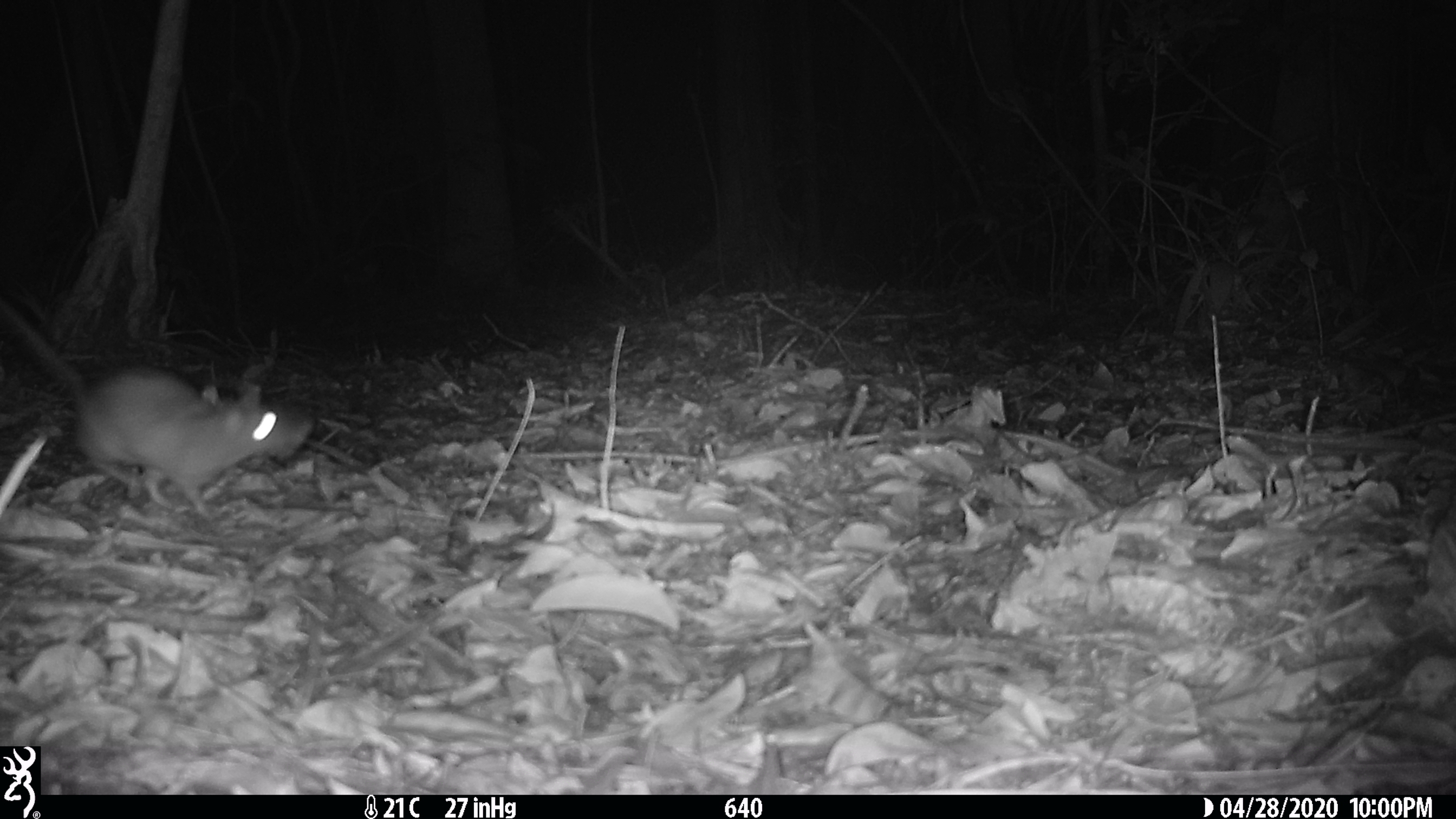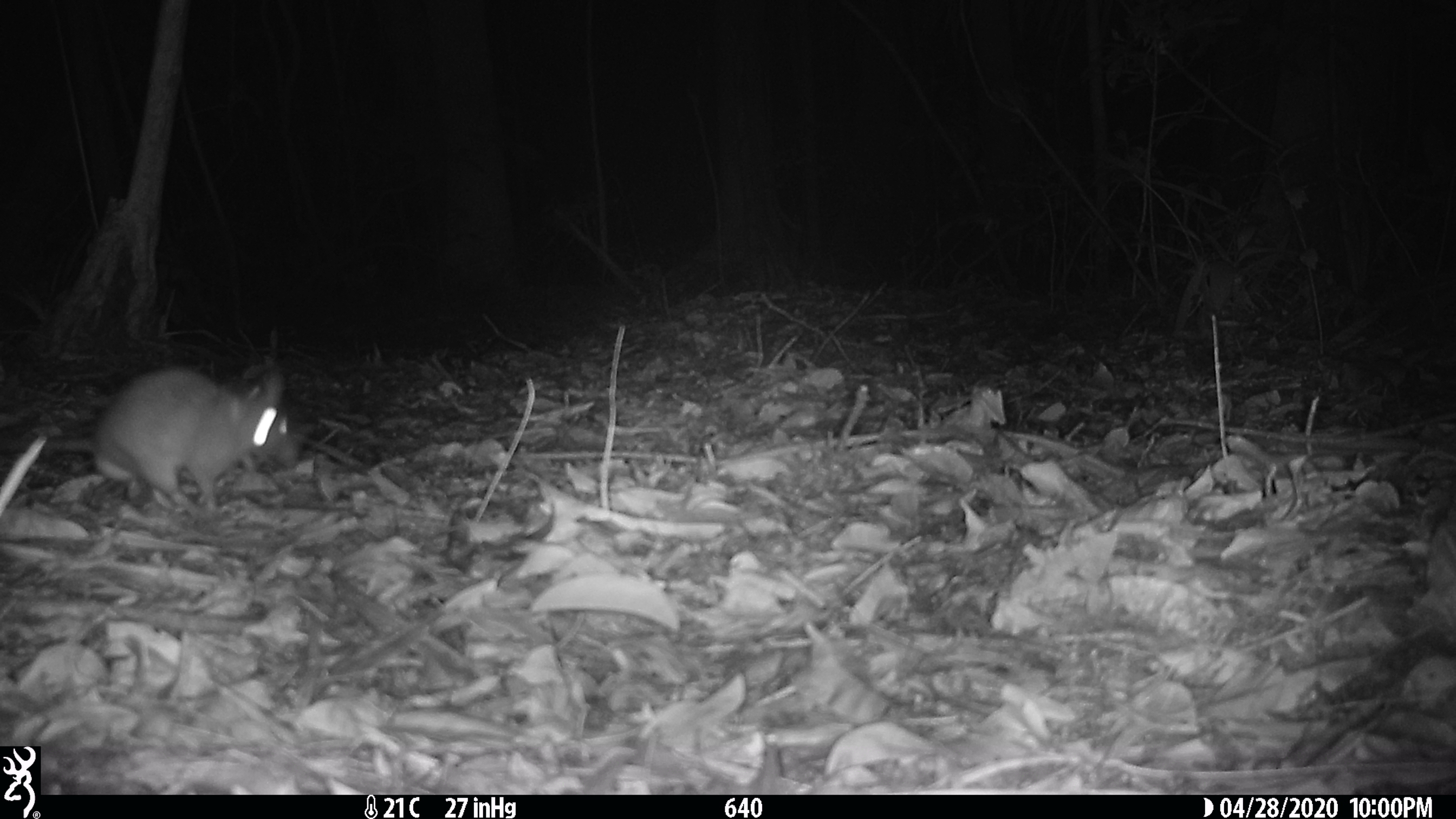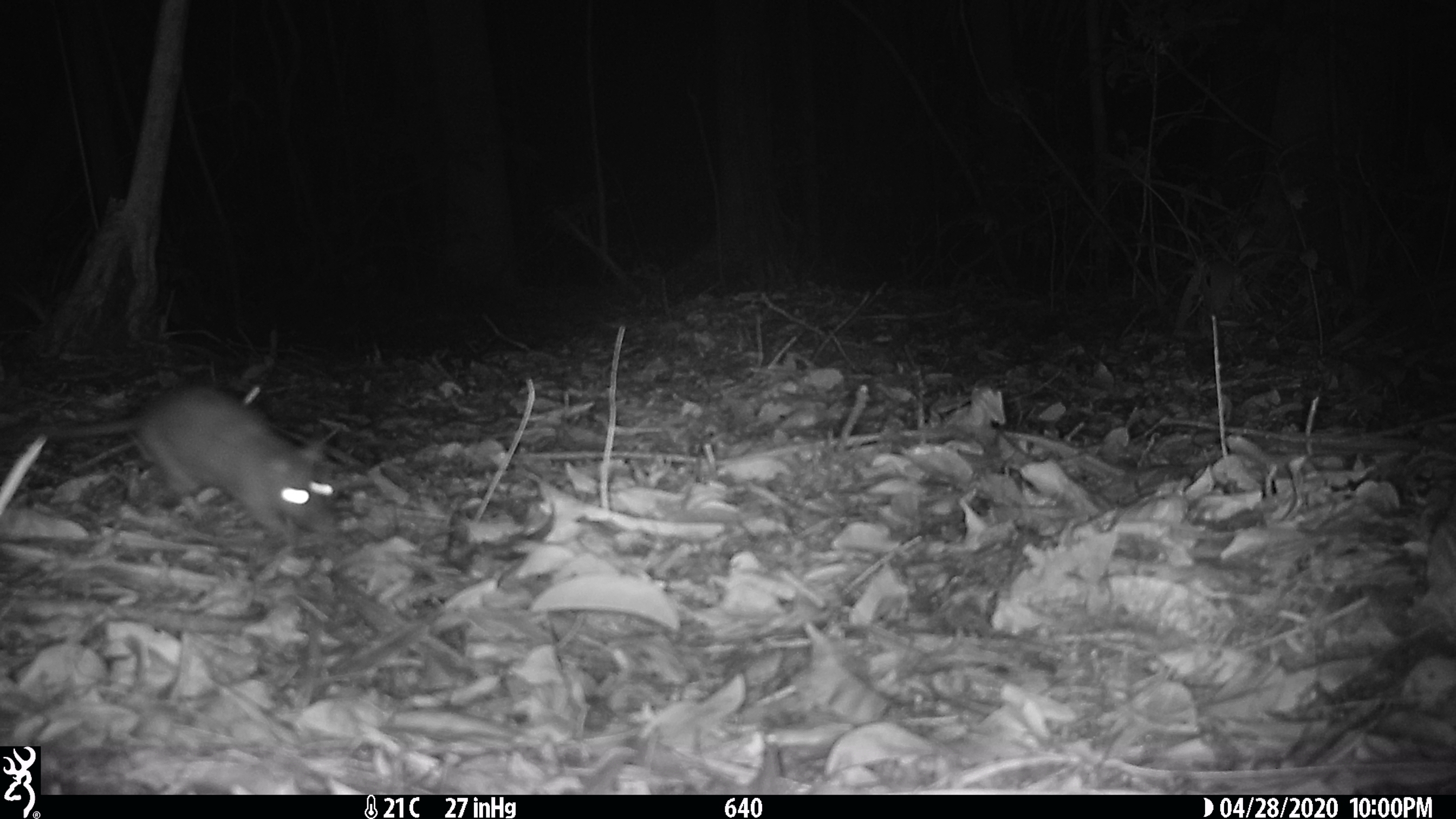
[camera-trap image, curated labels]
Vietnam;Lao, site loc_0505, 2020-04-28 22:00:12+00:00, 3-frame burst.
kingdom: Animalia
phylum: Chordata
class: Mammalia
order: Rodentia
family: Muridae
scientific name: Muridae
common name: old-world mice and rats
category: unidentified murid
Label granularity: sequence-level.